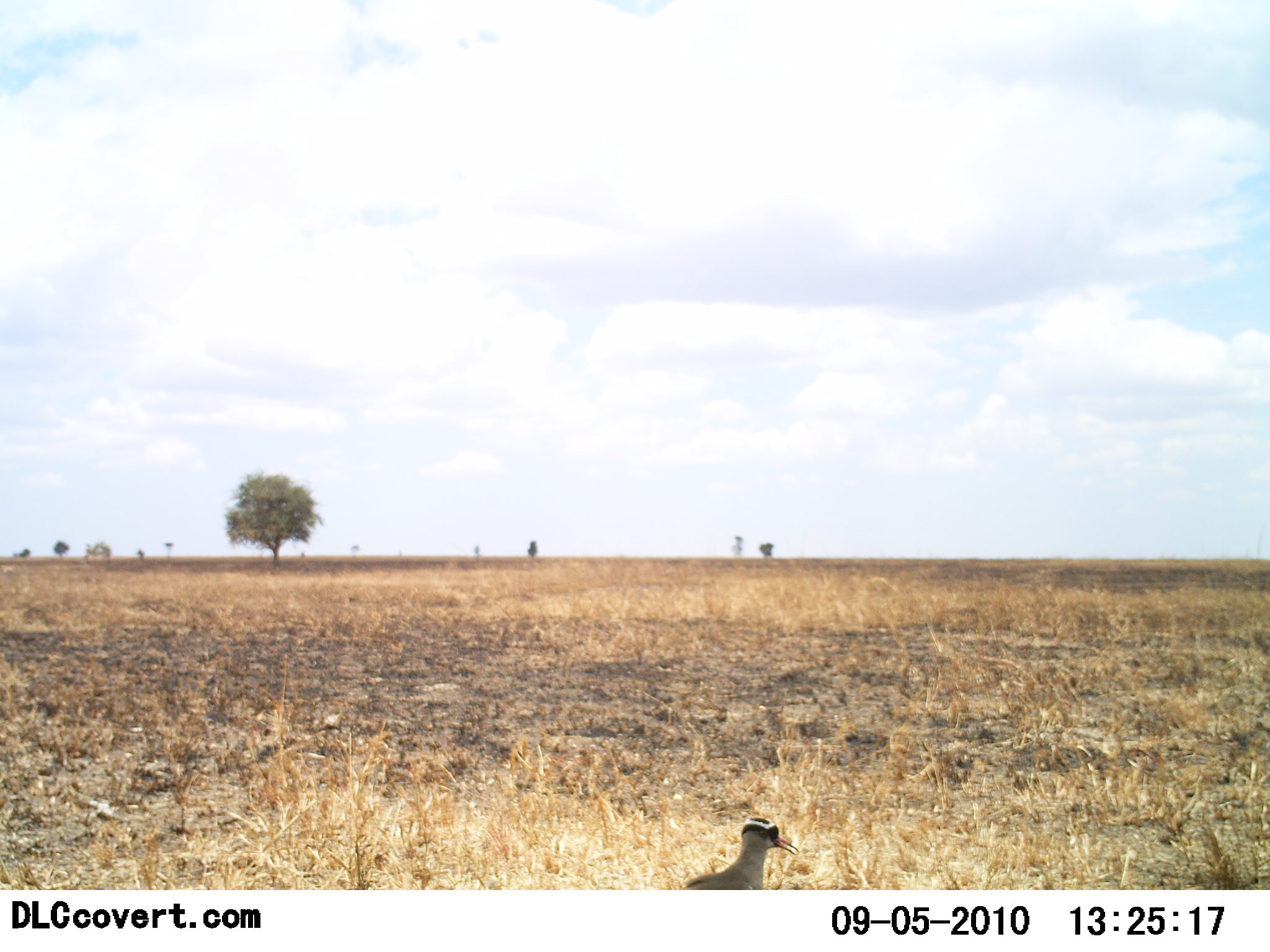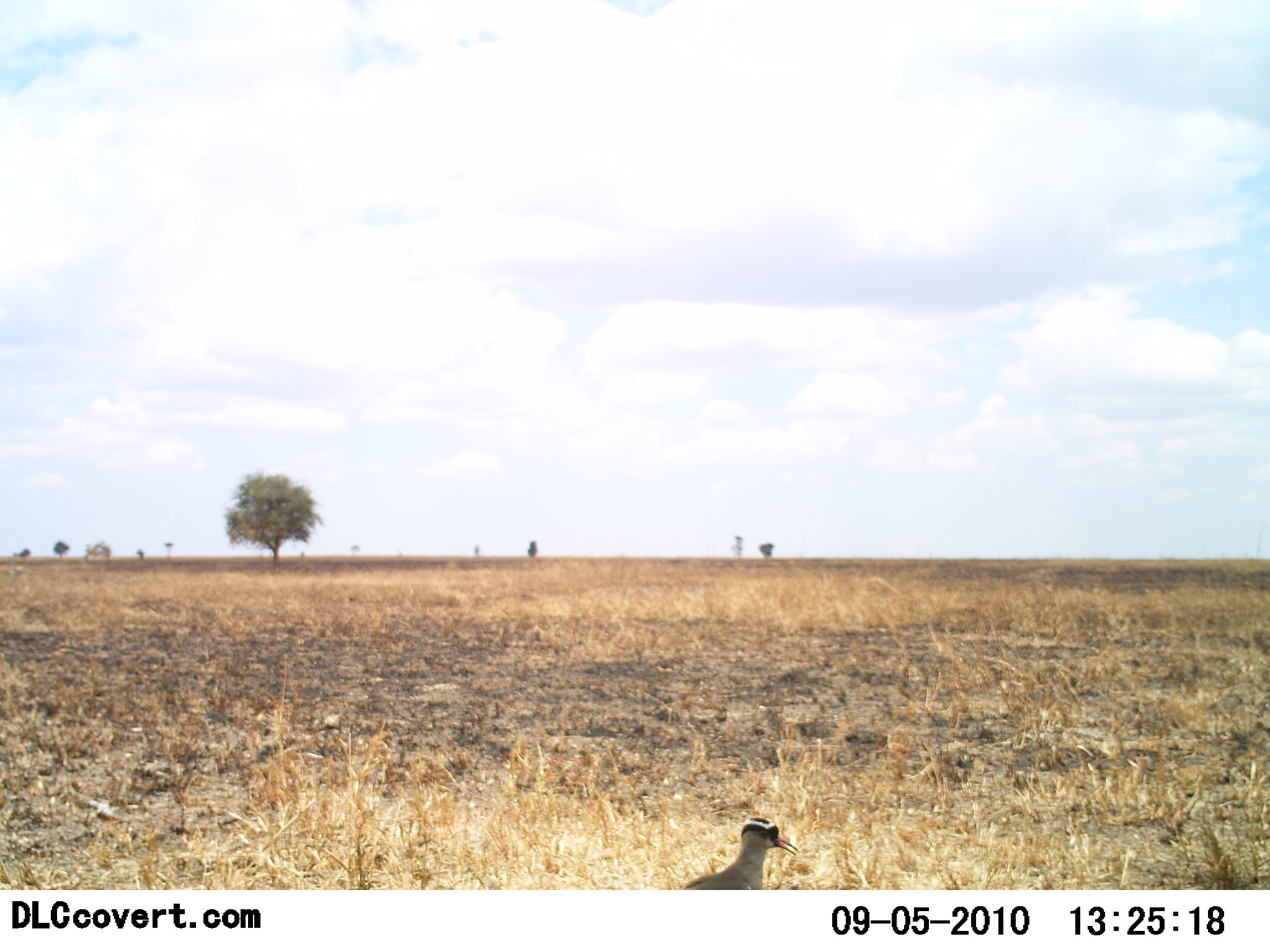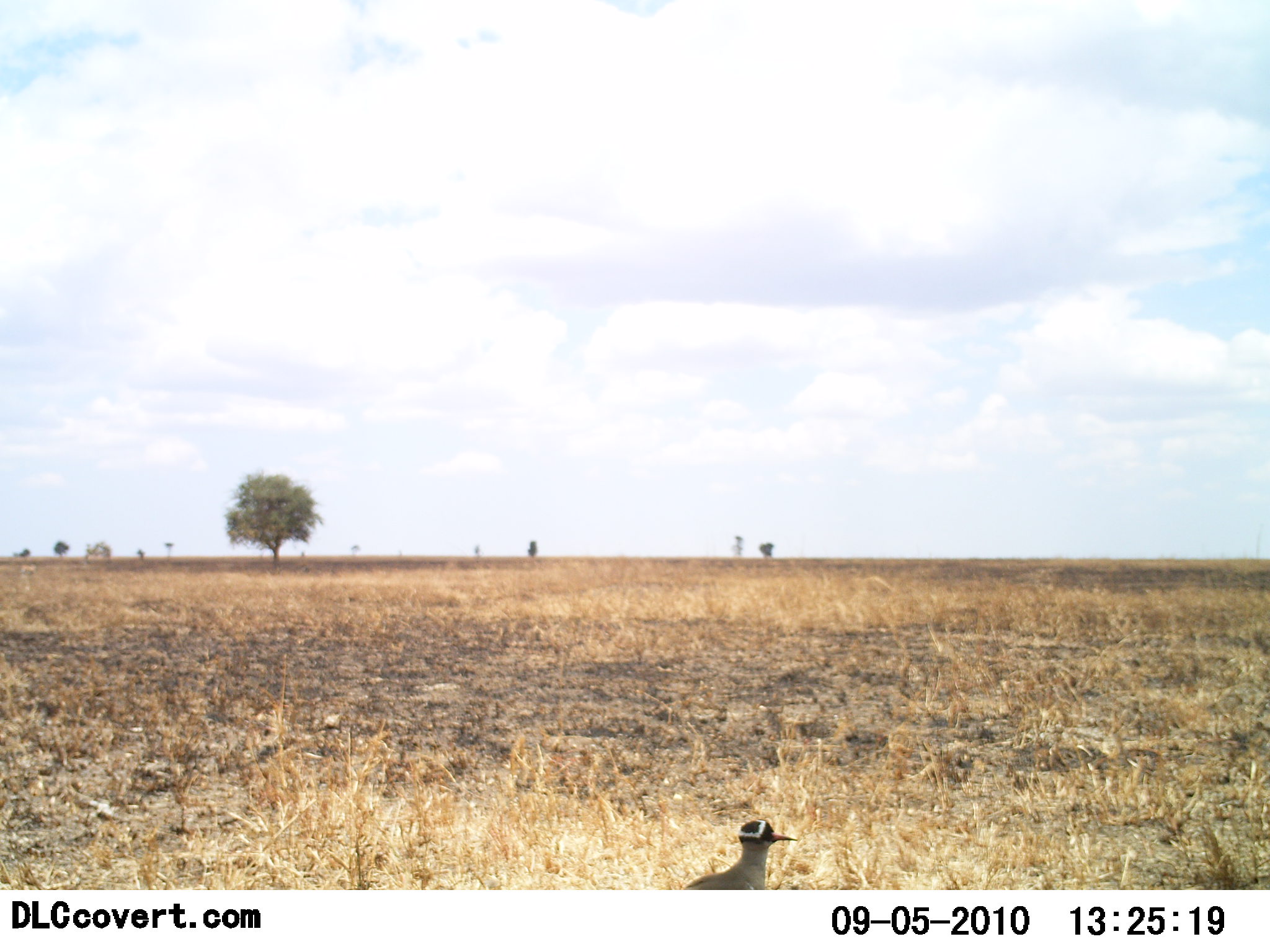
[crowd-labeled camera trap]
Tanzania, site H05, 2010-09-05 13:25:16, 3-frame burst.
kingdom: Animalia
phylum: Chordata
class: Aves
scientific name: Aves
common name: bird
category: otherbird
Otherbird (bird) (Aves), count 1. Behavior (volunteer vote fractions): standing 93%, resting 0%, moving 7%, interacting 0%. Young present (vote fraction): 0%. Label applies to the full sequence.